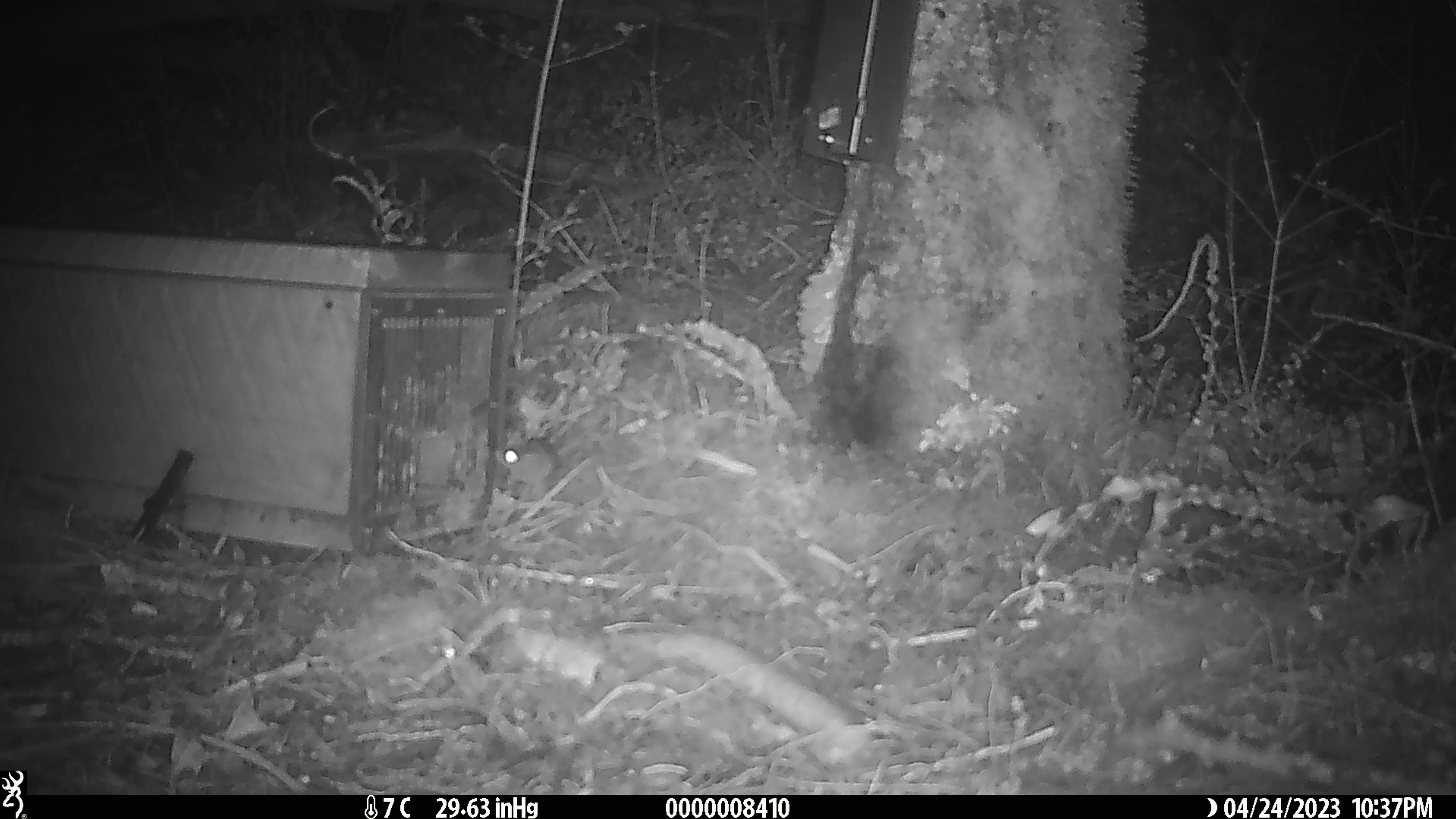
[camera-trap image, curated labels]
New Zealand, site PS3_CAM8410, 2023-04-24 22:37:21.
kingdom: Animalia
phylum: Chordata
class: Mammalia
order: Rodentia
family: Muridae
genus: Mus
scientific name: Mus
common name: mouse